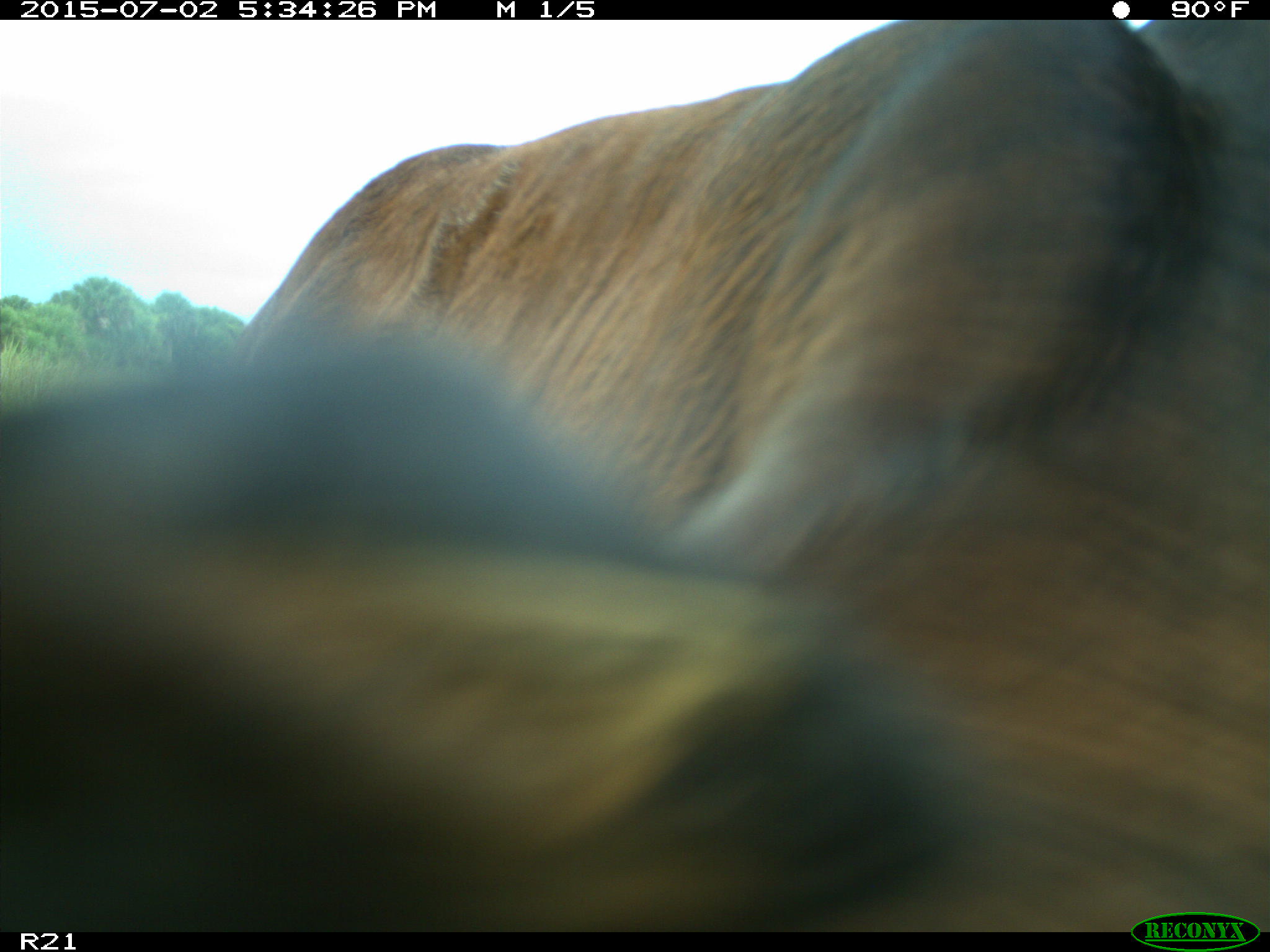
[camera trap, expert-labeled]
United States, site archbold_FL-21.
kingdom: Animalia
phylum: Chordata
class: Mammalia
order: Artiodactyla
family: Bovidae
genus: Bos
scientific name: Bos taurus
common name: domestic cow